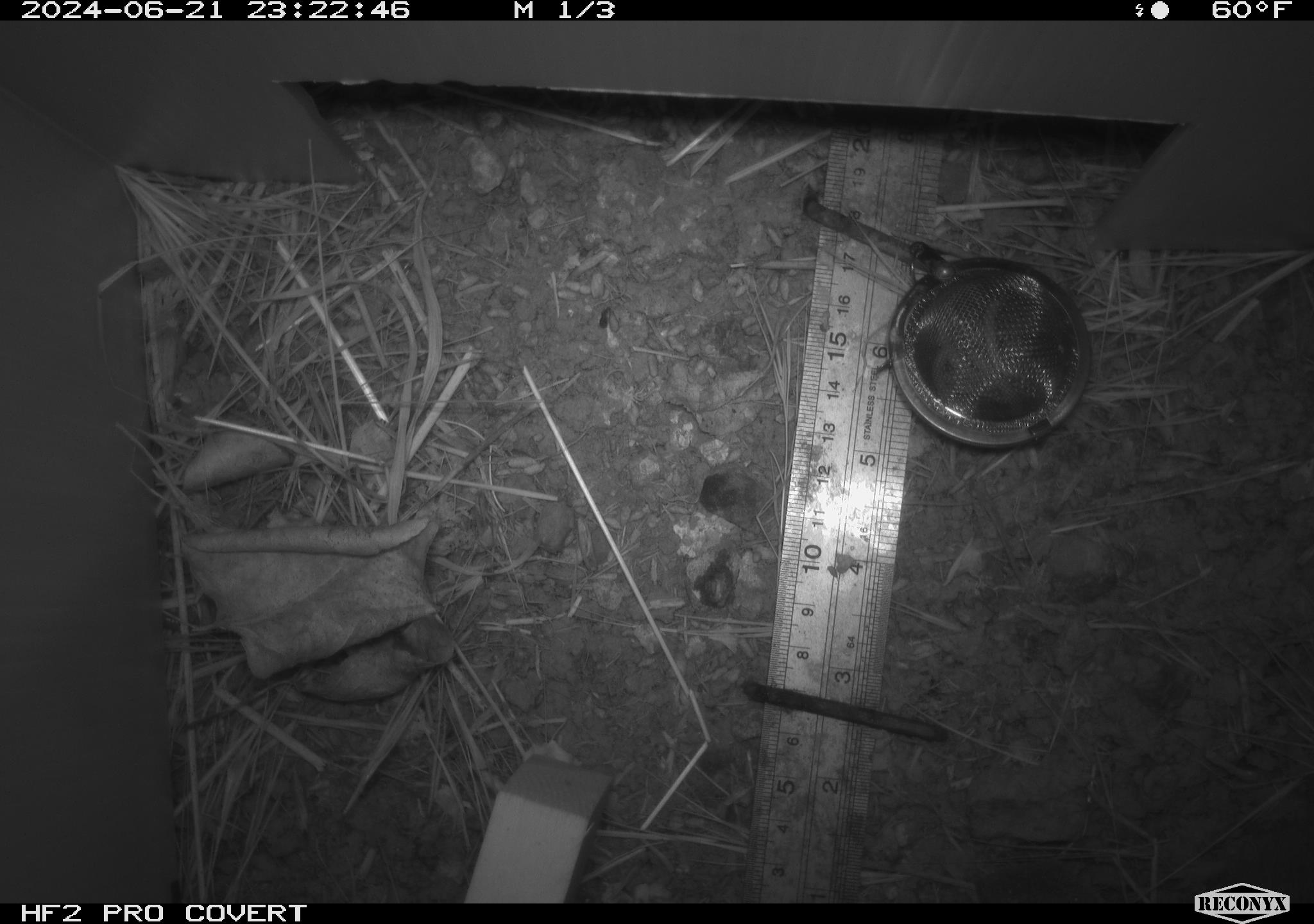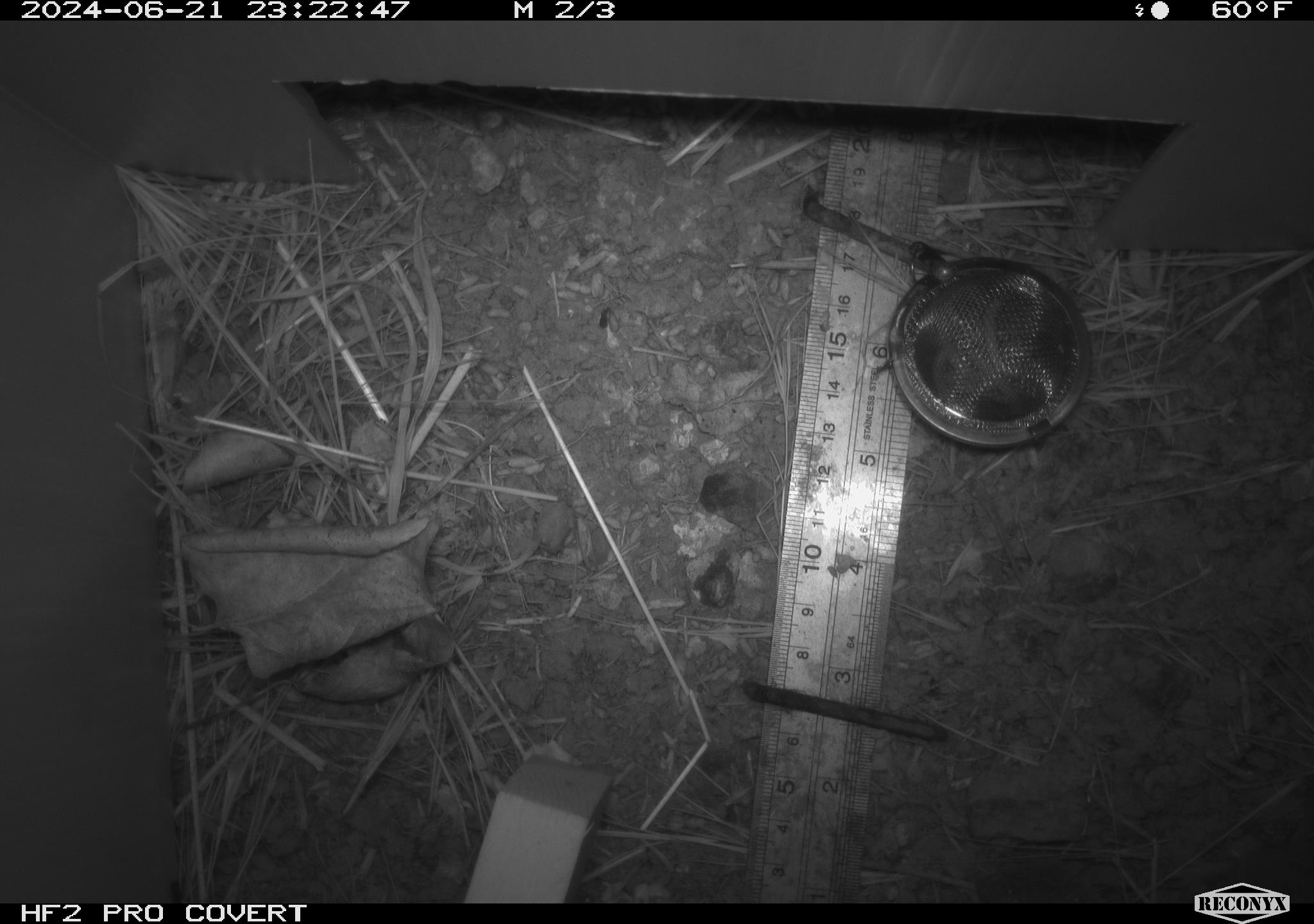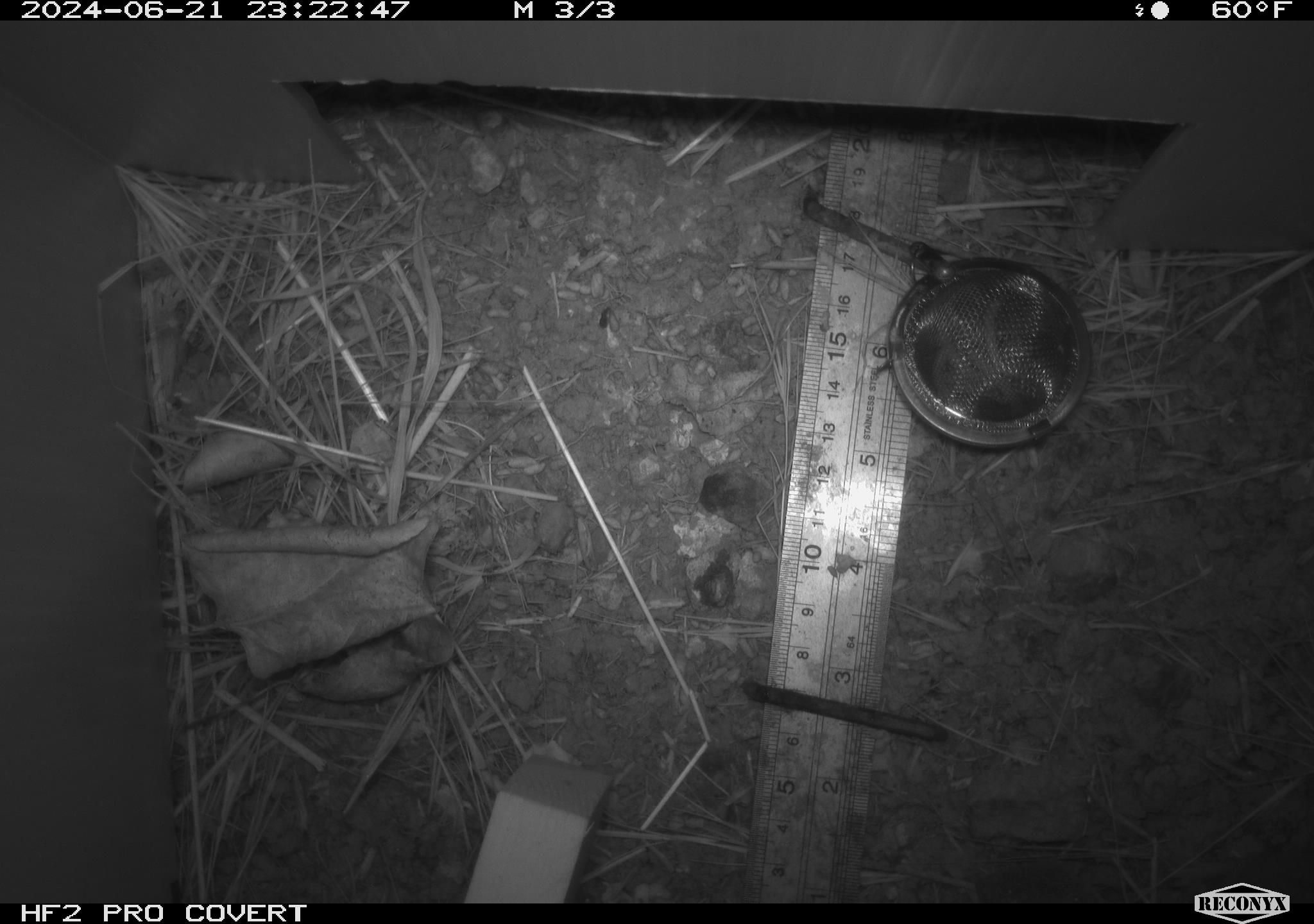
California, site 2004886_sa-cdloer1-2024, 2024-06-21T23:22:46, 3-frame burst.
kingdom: Animalia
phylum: Chordata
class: Mammalia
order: Rodentia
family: Cricetidae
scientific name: Arvicolinae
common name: voles, lemmings, and muskrats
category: arvicolinae subfamily